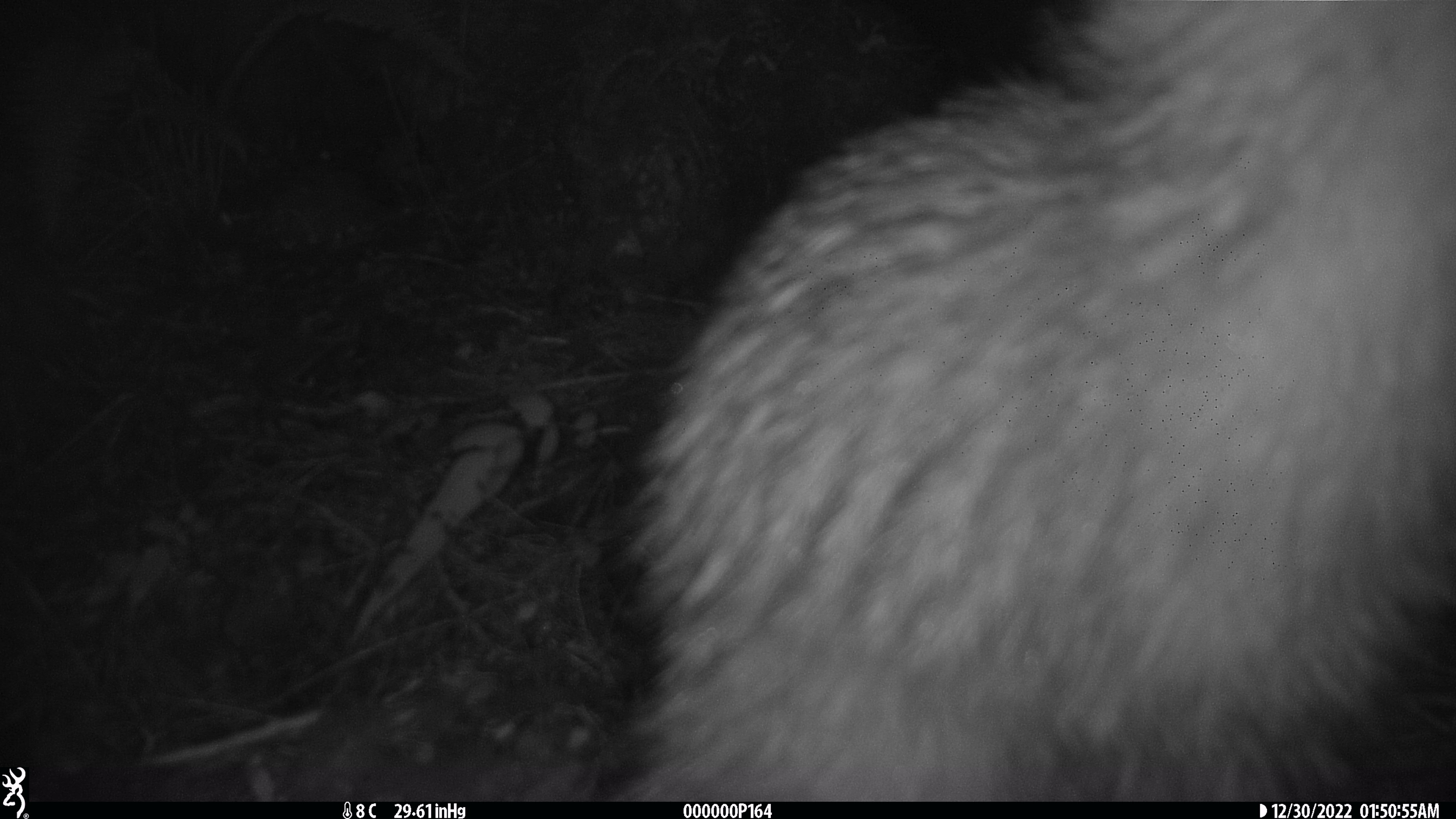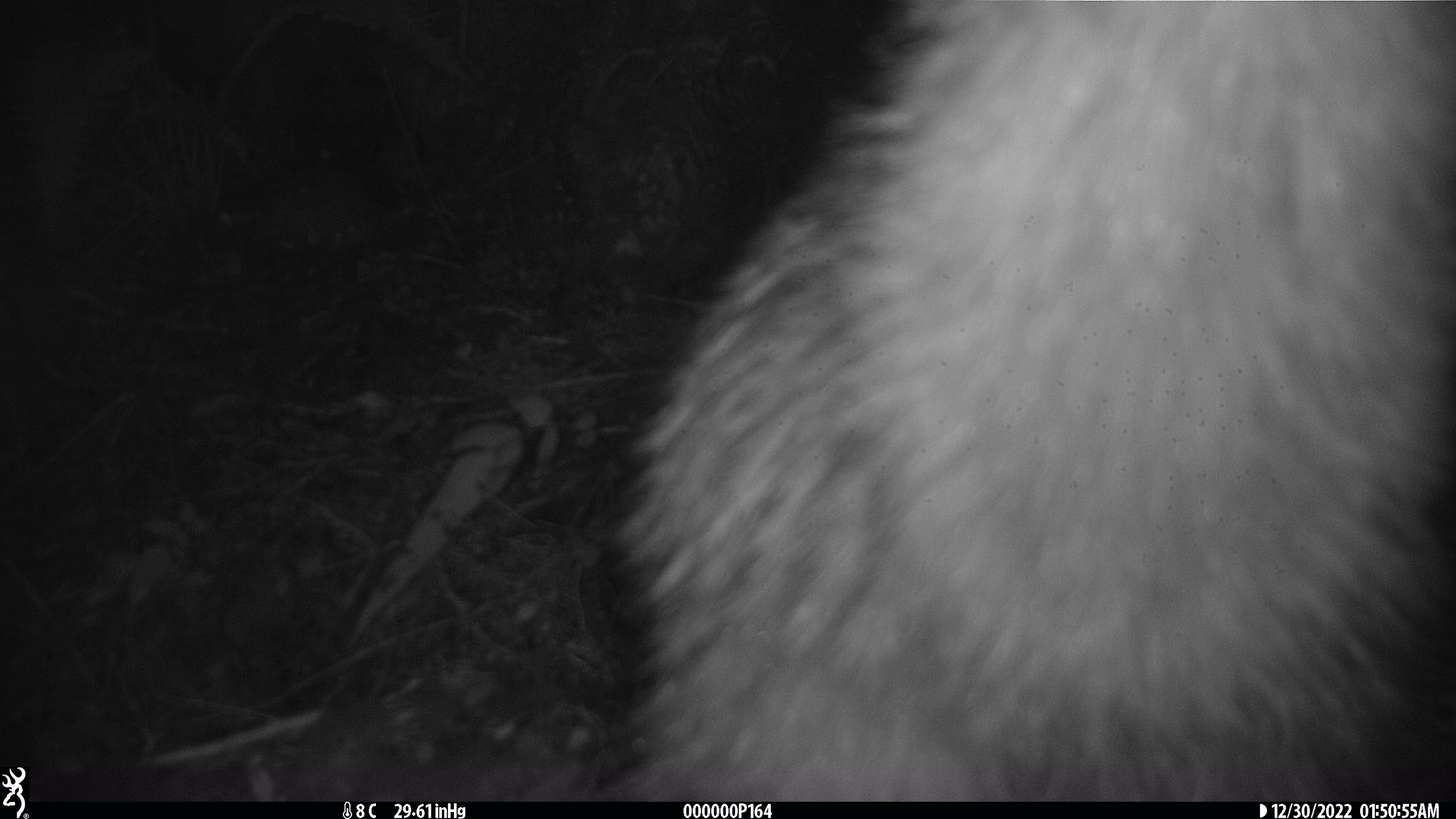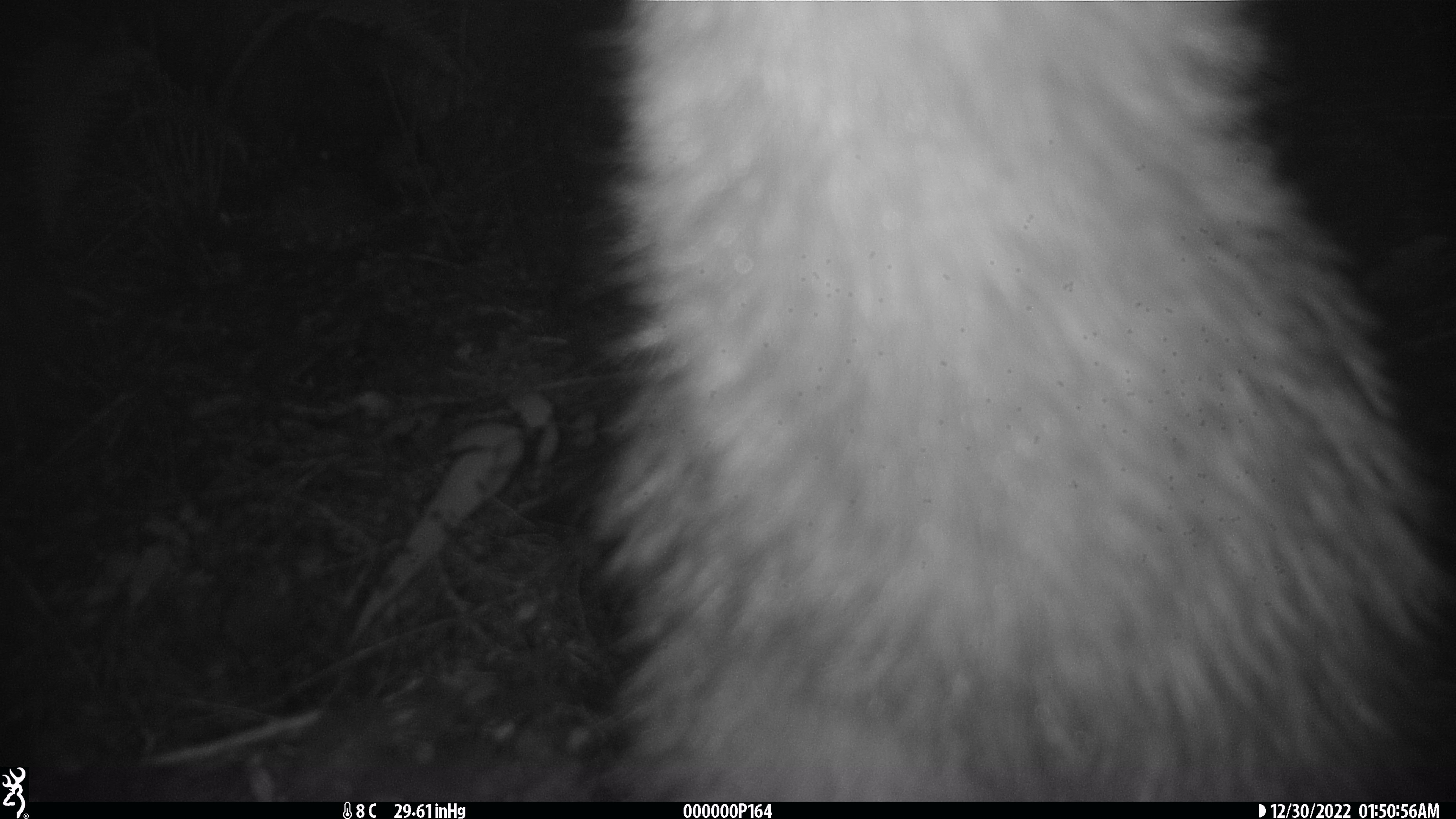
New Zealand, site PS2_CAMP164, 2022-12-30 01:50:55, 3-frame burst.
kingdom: Animalia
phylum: Chordata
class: Aves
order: Apterygiformes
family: Apterygidae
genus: Apteryx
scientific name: Apteryx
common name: kiwi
Kiwi (Apteryx).